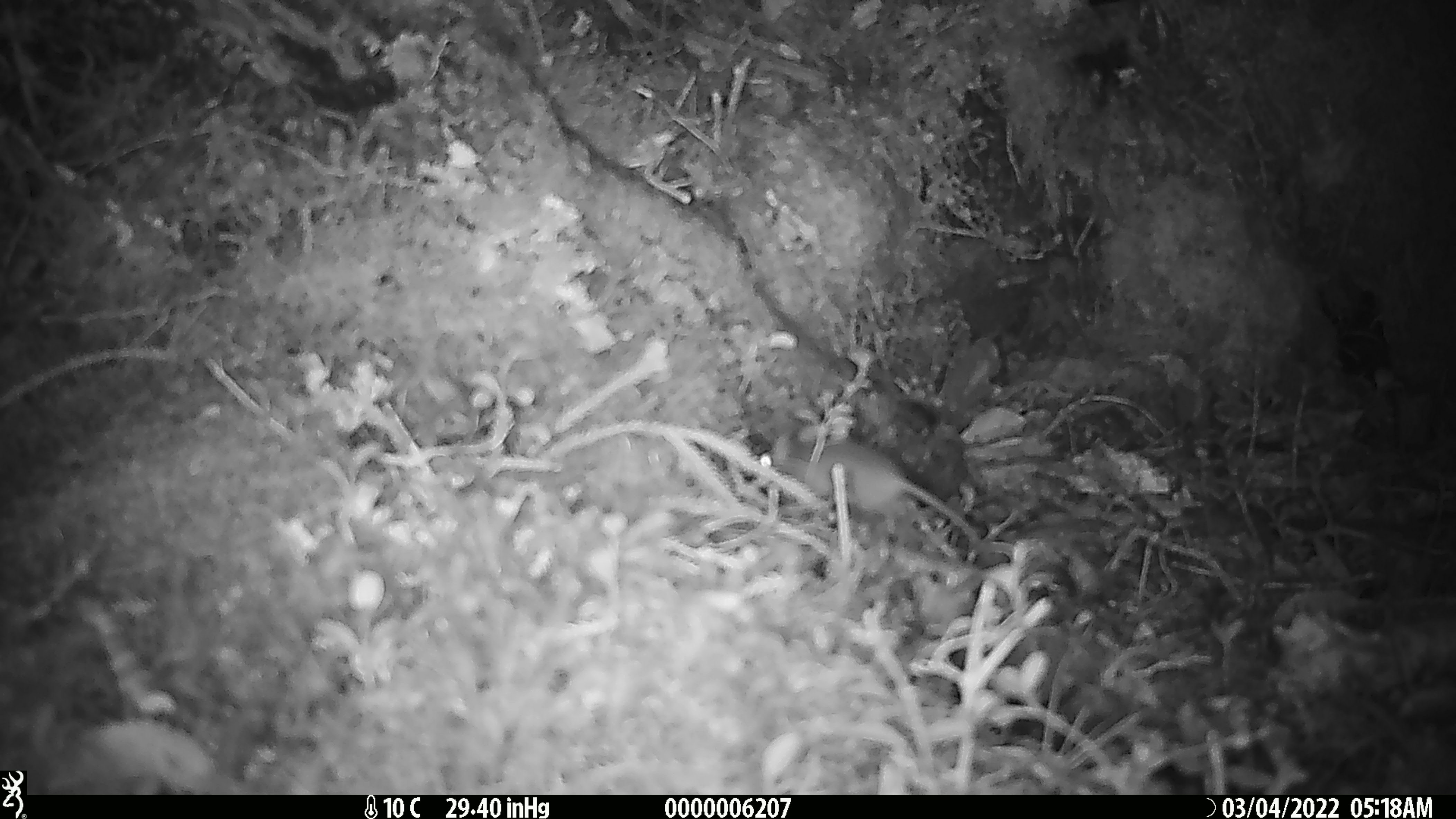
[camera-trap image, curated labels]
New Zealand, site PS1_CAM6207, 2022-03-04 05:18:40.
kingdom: Animalia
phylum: Chordata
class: Mammalia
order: Rodentia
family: Muridae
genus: Mus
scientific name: Mus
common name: mouse